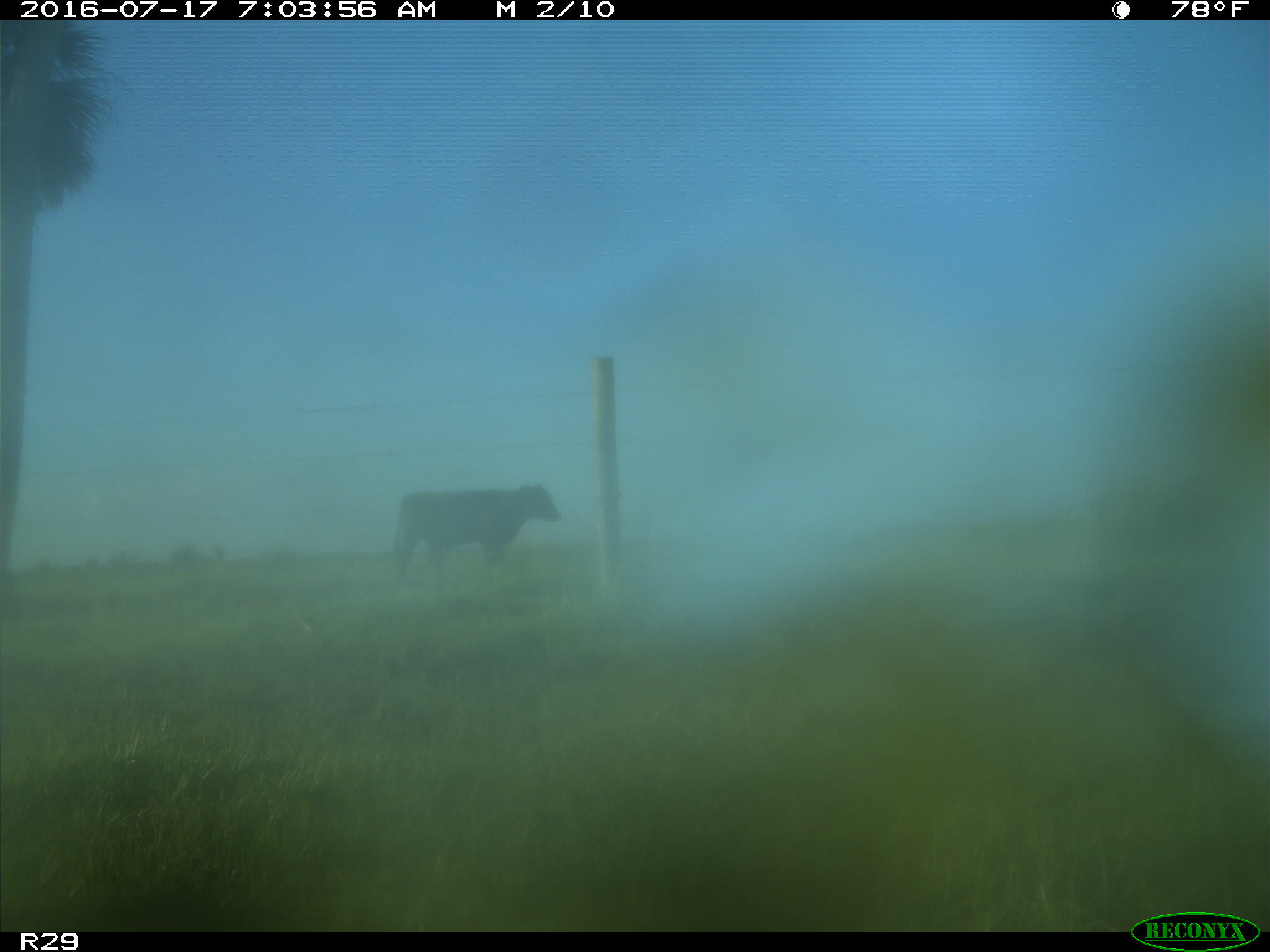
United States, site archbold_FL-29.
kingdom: Animalia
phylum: Chordata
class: Mammalia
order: Artiodactyla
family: Bovidae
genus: Bos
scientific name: Bos taurus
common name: domestic cow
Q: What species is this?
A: Bos taurus (domestic cow).